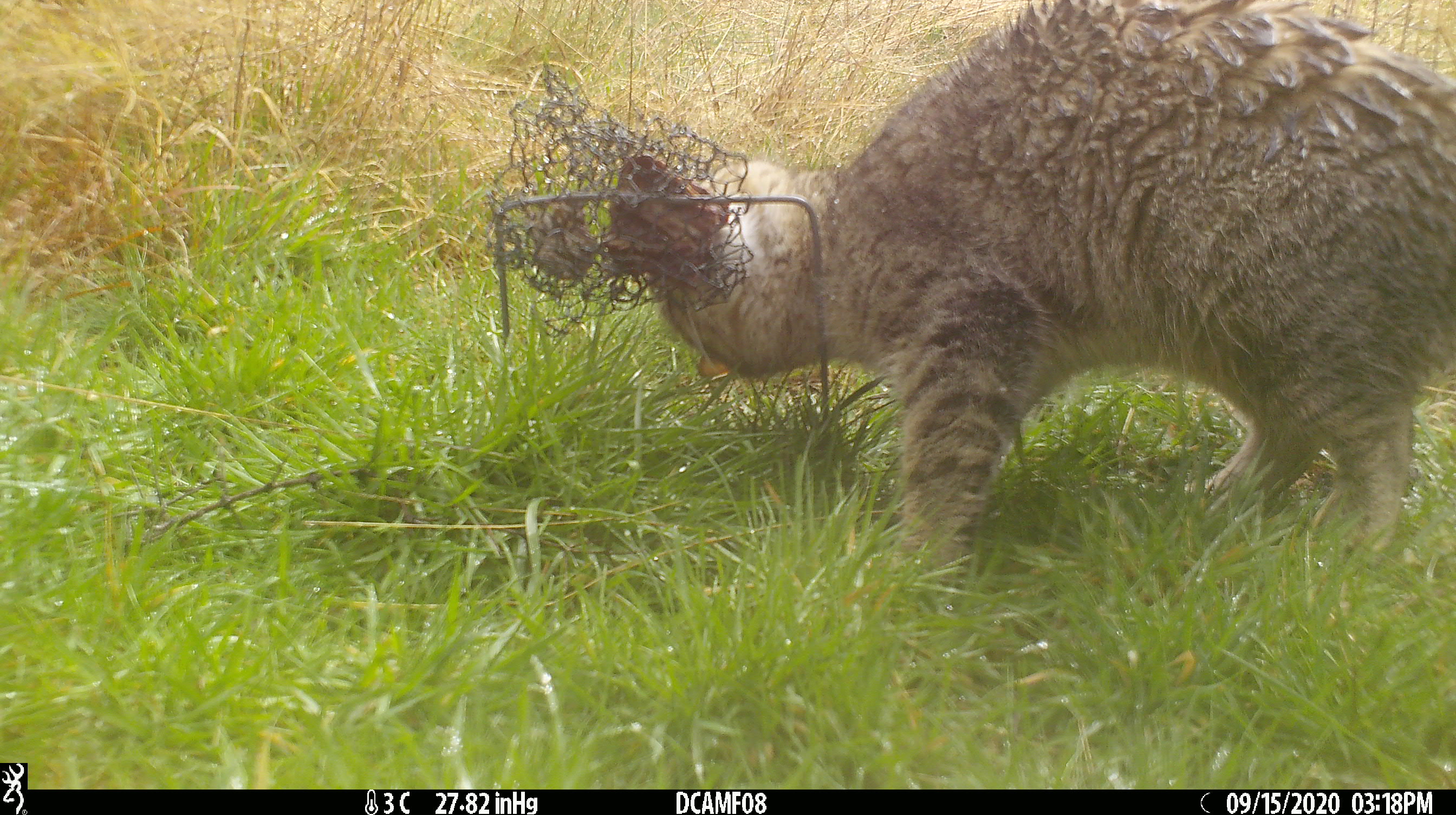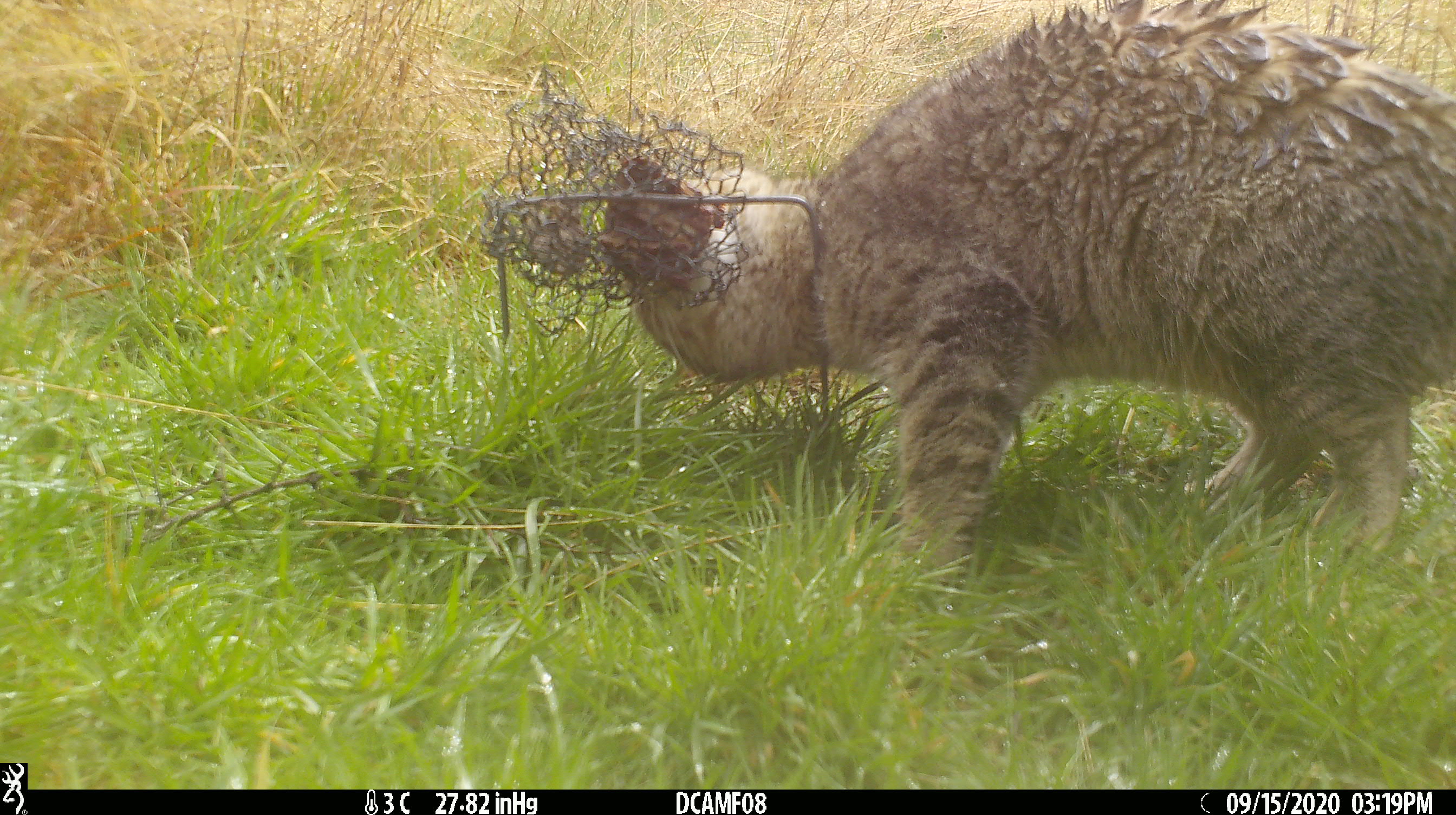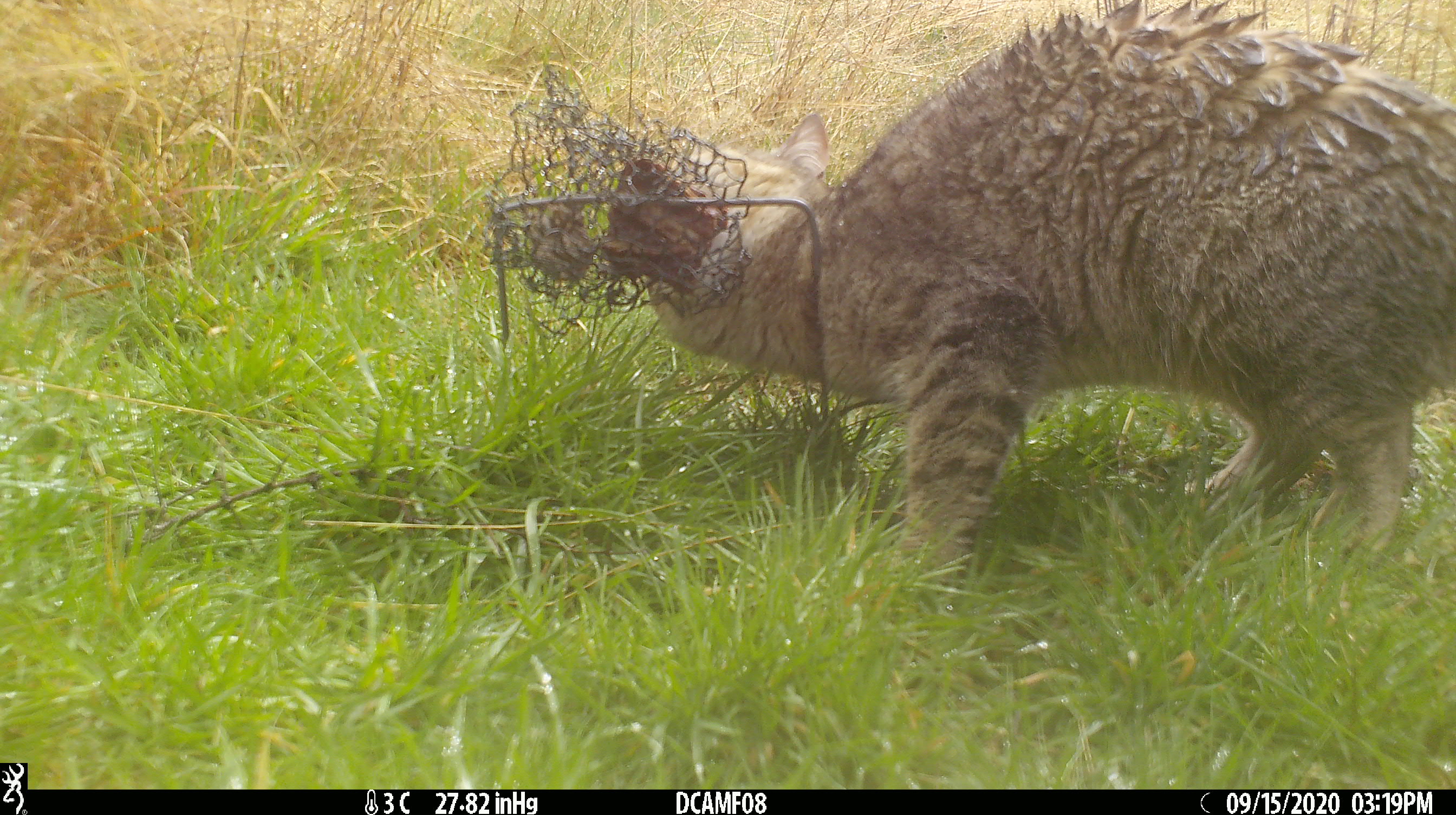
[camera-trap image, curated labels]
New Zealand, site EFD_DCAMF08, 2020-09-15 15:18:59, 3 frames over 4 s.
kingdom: Animalia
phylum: Chordata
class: Mammalia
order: Carnivora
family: Felidae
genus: Felis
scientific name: Felis catus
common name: domestic cat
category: cat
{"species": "cat (domestic cat) (Felis catus)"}